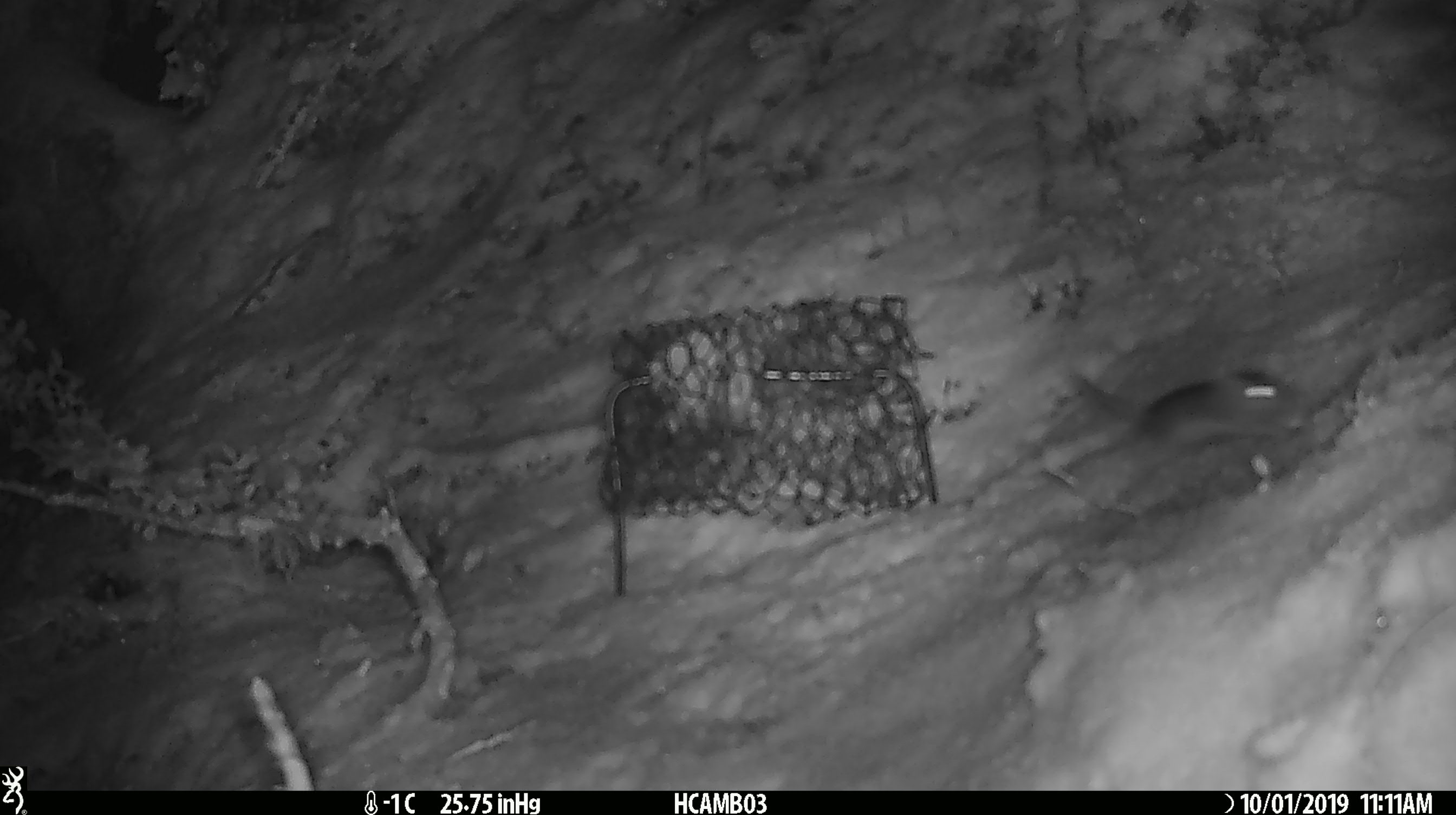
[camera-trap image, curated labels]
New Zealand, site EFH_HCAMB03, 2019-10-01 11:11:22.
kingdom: Animalia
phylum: Chordata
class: Mammalia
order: Rodentia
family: Muridae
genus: Mus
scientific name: Mus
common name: mouse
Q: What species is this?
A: Mouse (Mus).